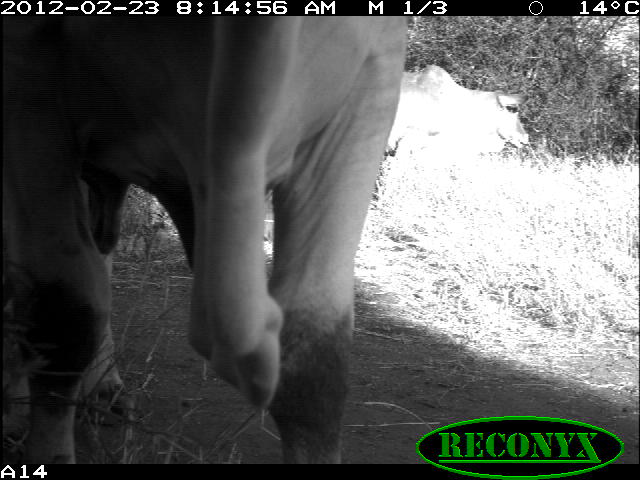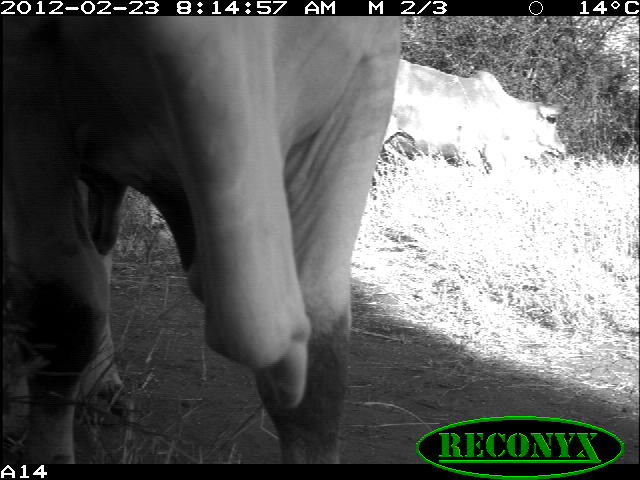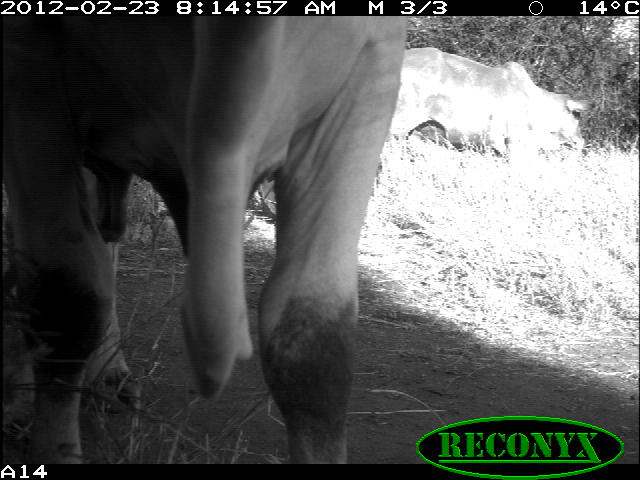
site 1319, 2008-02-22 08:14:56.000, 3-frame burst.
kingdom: Animalia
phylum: Chordata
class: Mammalia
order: Artiodactyla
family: Bovidae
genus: Bos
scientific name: Bos taurus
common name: domestic cattle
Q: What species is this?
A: Bos taurus (domestic cattle).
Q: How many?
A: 2.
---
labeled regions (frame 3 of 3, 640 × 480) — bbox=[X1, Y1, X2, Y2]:
bos taurus: bbox=[0, 15, 410, 464]; bbox=[387, 46, 589, 166]